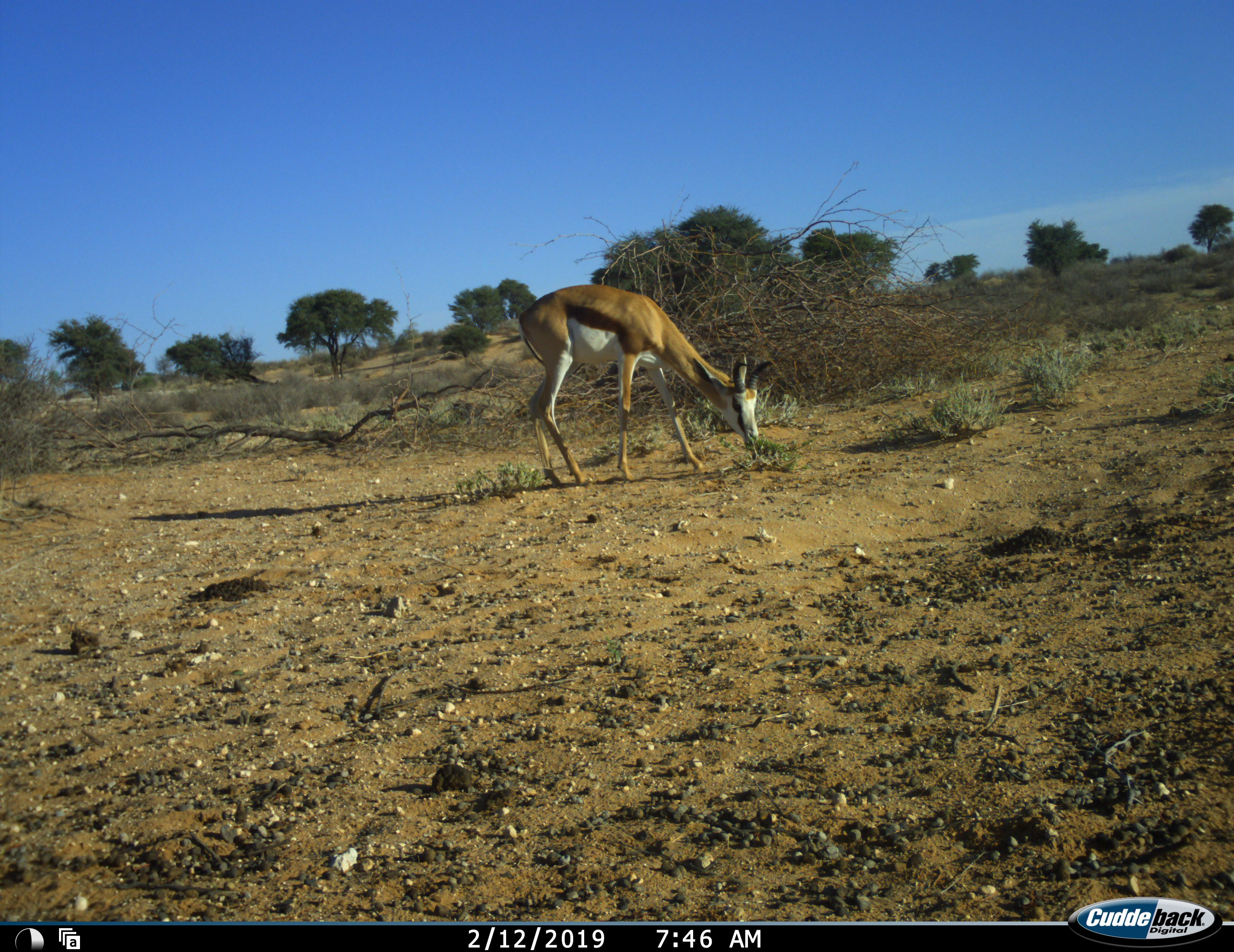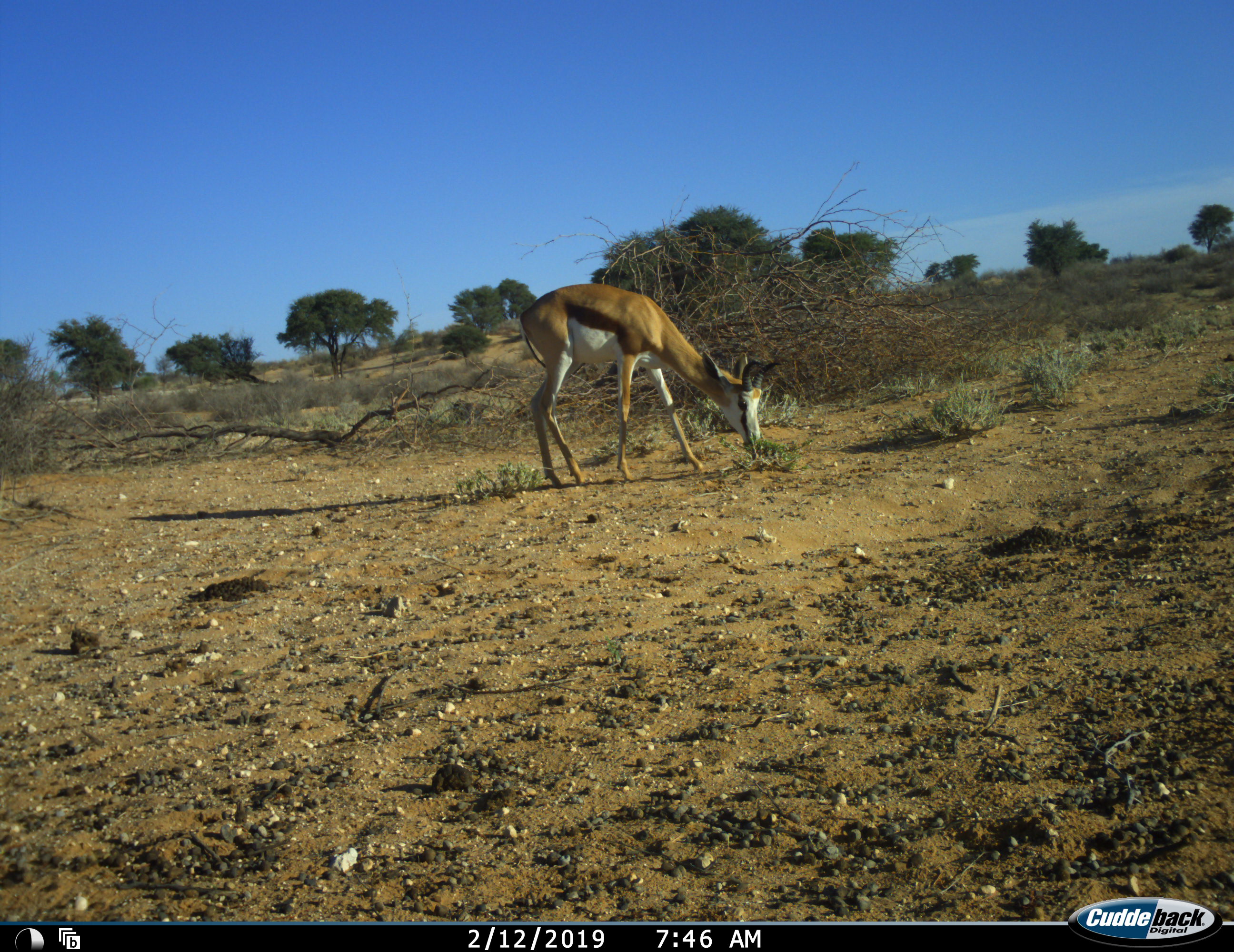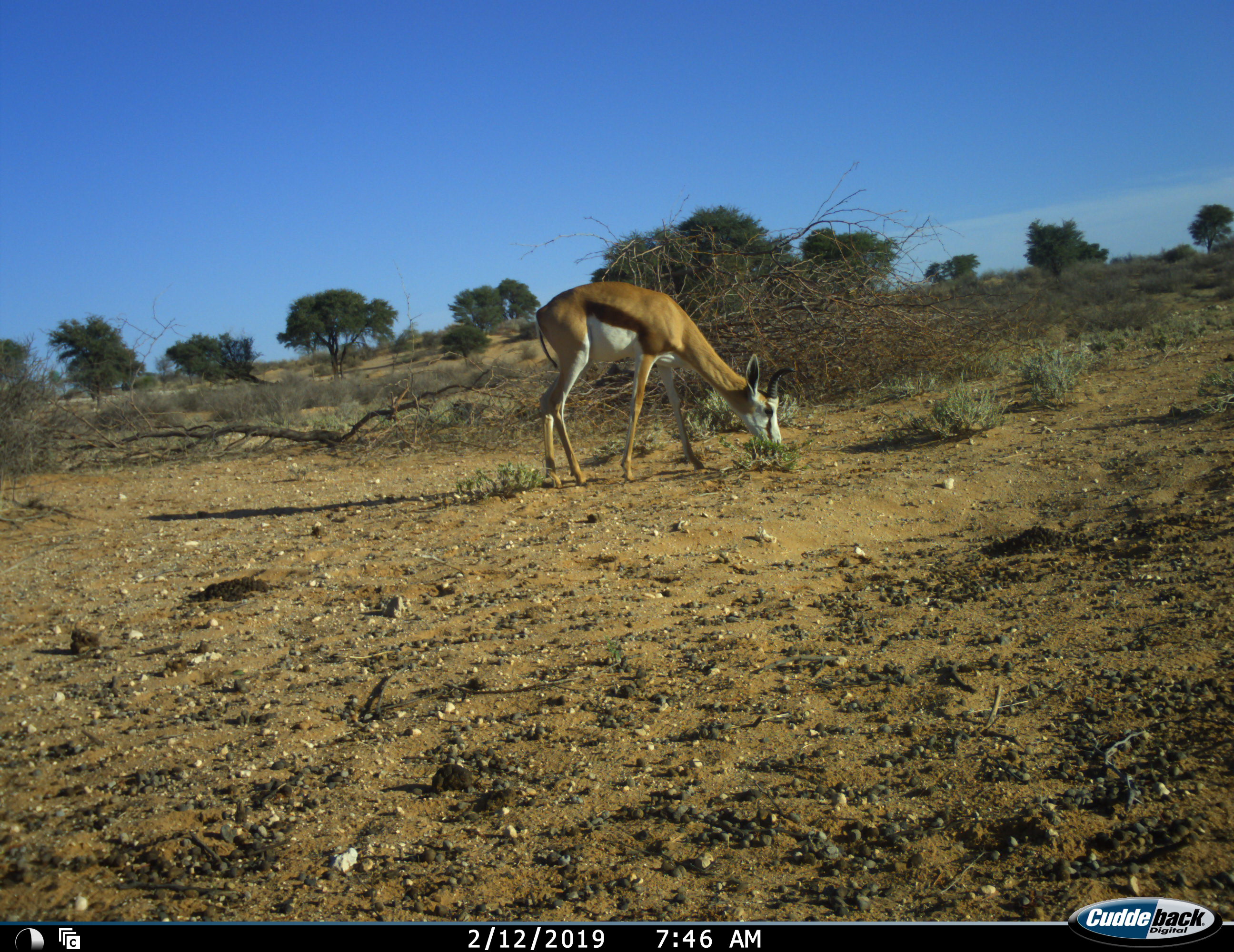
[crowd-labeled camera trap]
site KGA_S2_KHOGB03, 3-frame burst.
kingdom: Animalia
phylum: Chordata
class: Mammalia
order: Artiodactyla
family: Bovidae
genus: Antidorcas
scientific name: Antidorcas marsupialis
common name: springbok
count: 1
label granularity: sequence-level